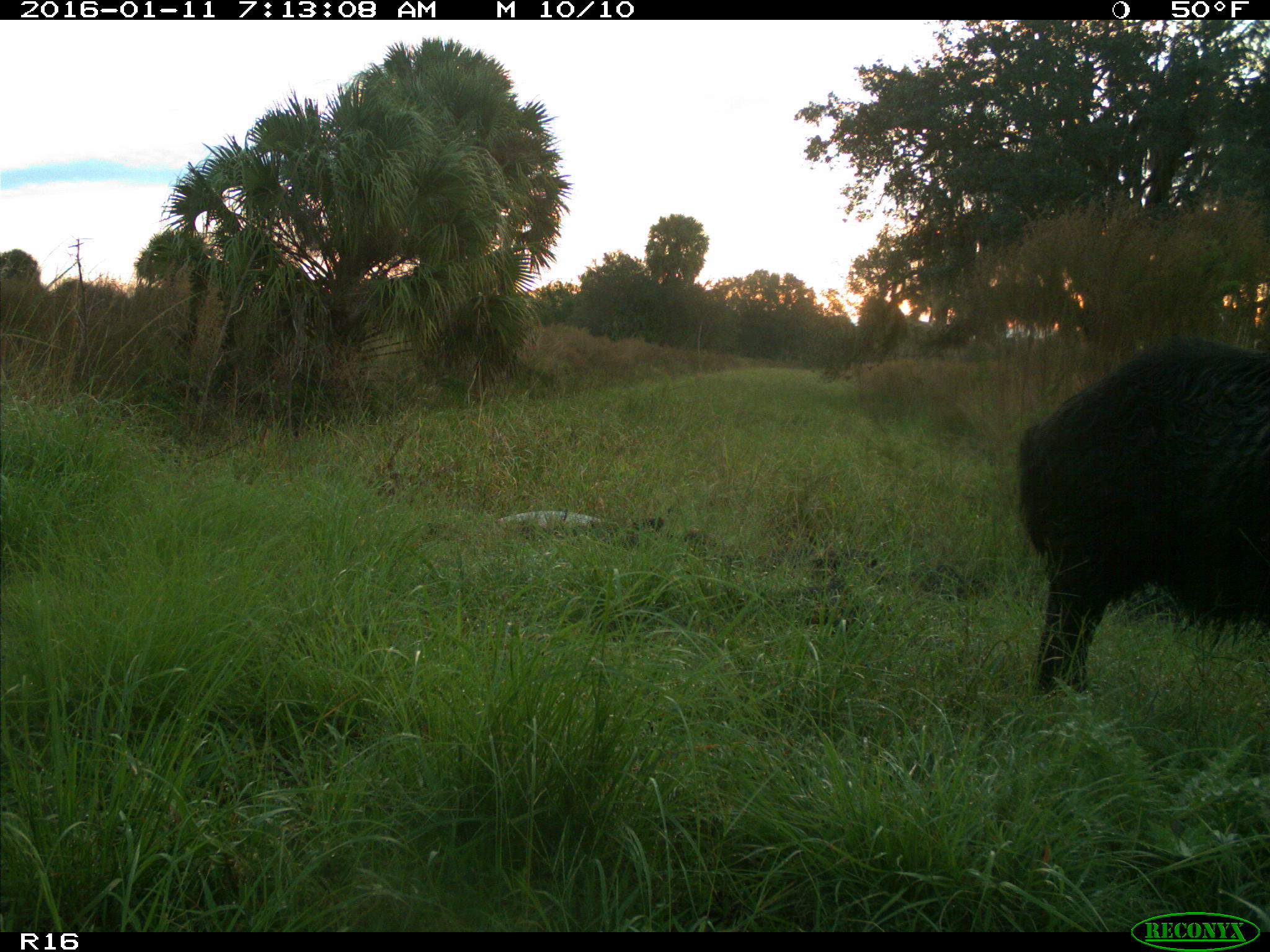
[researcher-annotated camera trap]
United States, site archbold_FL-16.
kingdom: Animalia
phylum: Chordata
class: Mammalia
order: Artiodactyla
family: Suidae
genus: Sus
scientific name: Sus scrofa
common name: wild boar